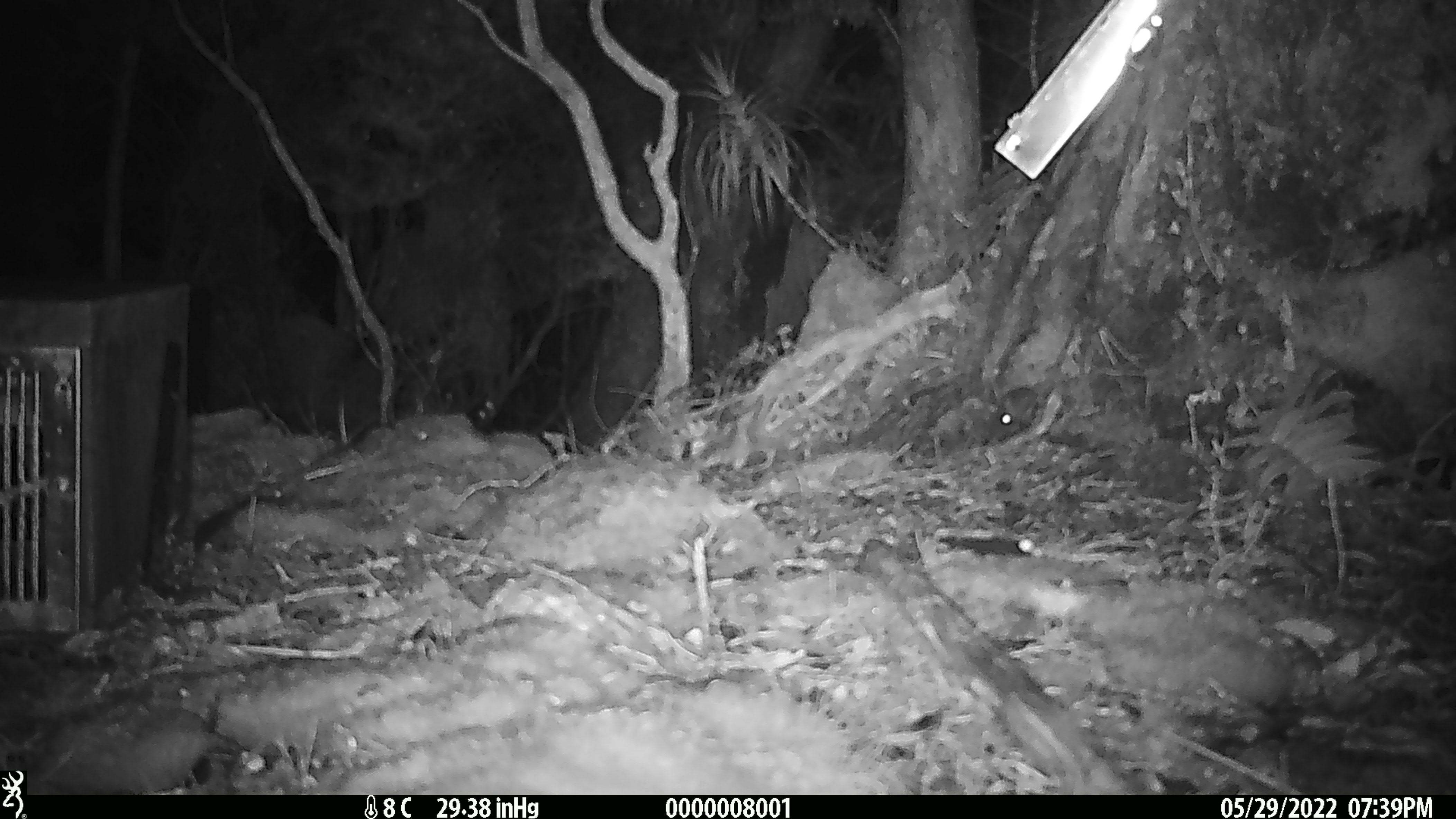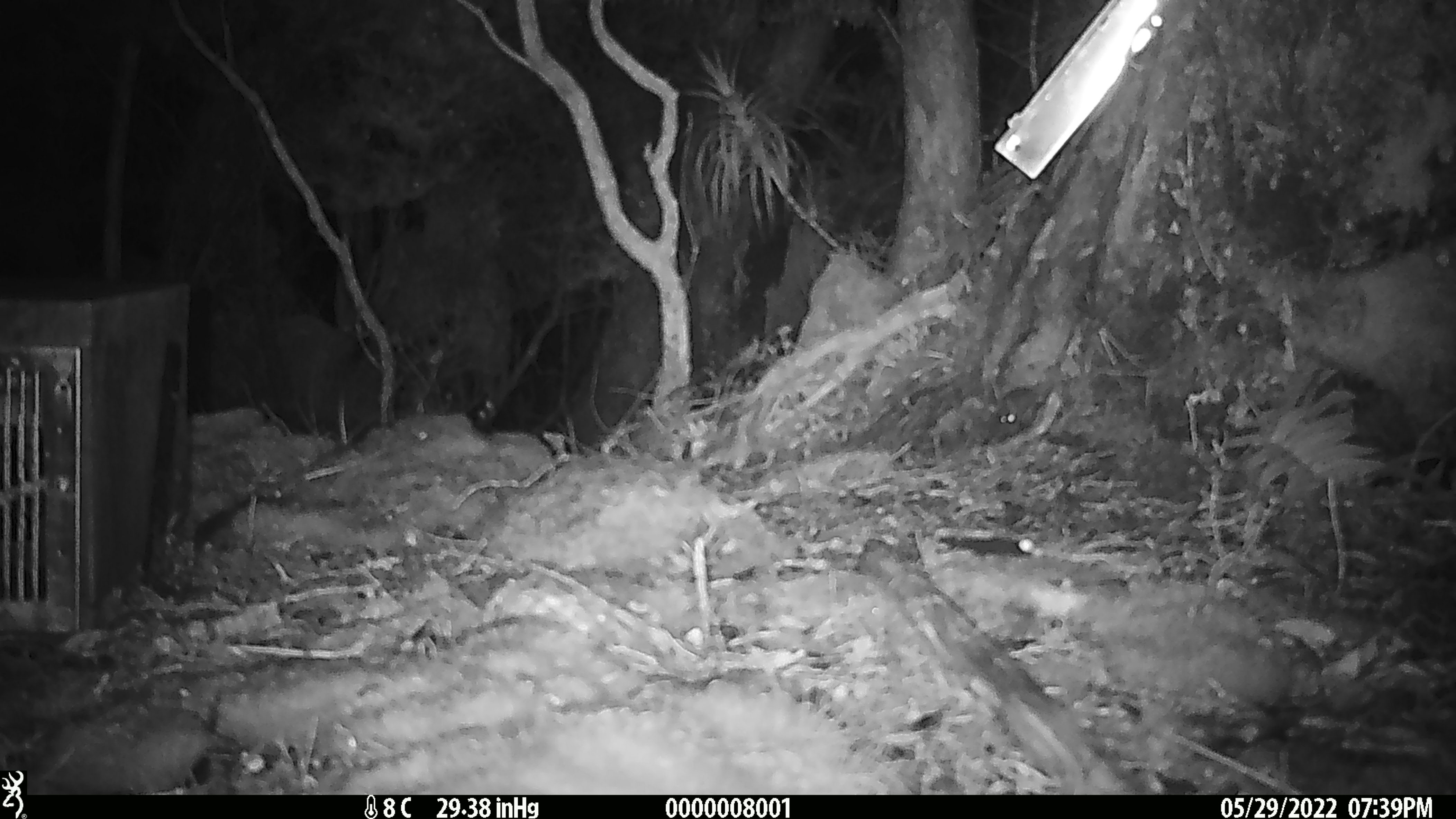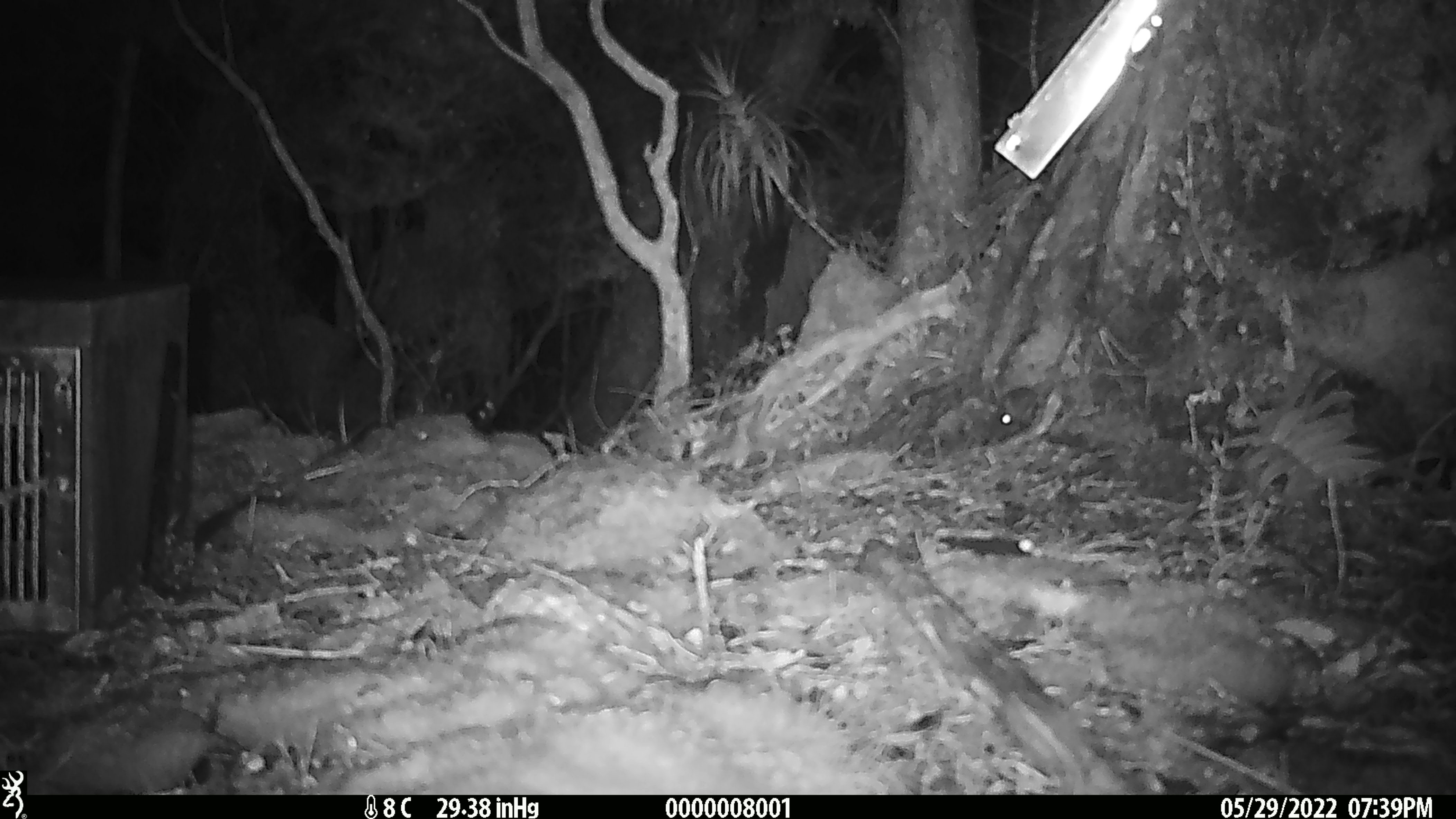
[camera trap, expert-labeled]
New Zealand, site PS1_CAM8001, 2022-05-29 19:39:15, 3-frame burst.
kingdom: Animalia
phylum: Chordata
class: Mammalia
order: Rodentia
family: Muridae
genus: Mus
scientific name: Mus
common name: mouse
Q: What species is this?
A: Mouse (Mus).